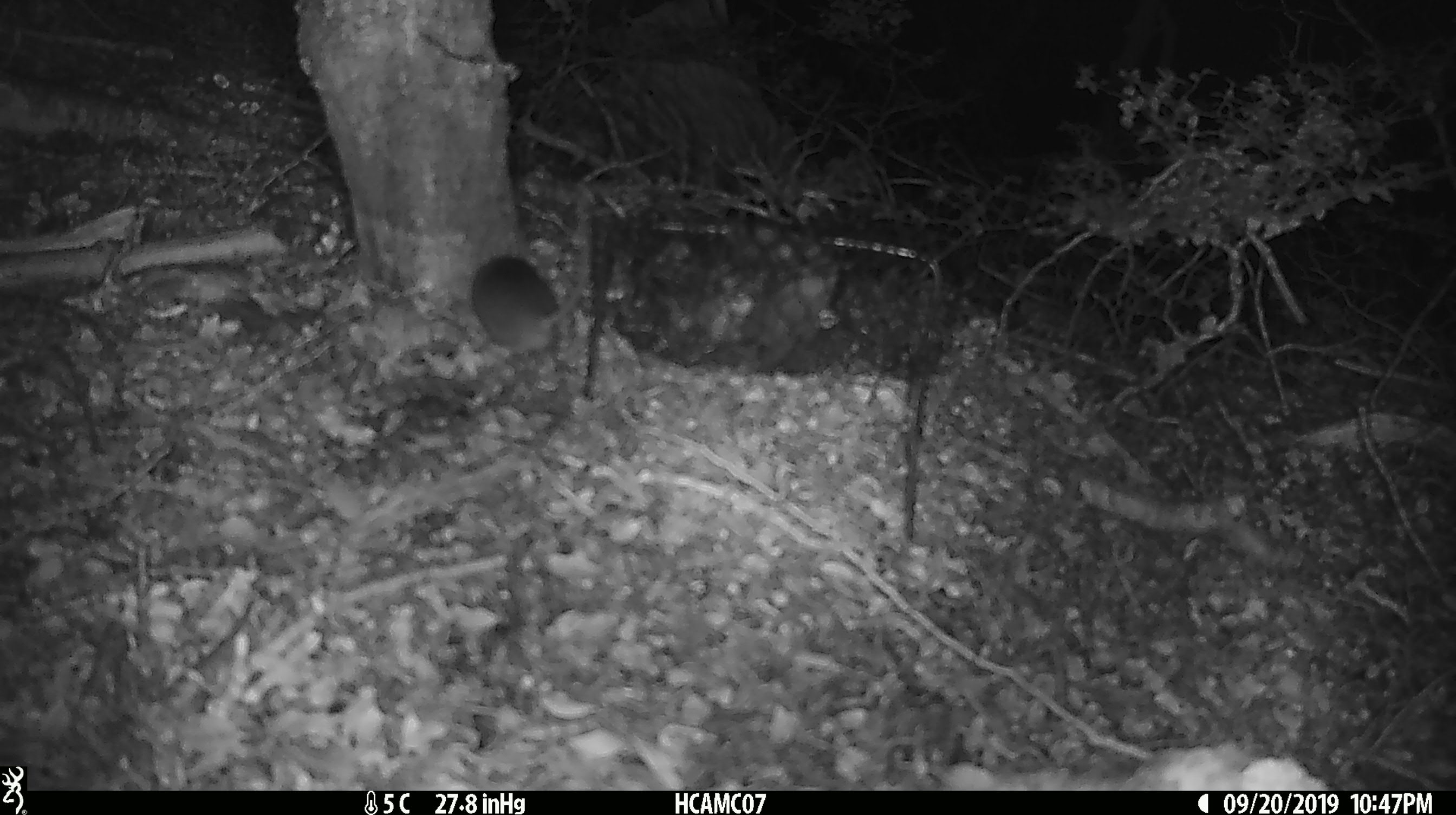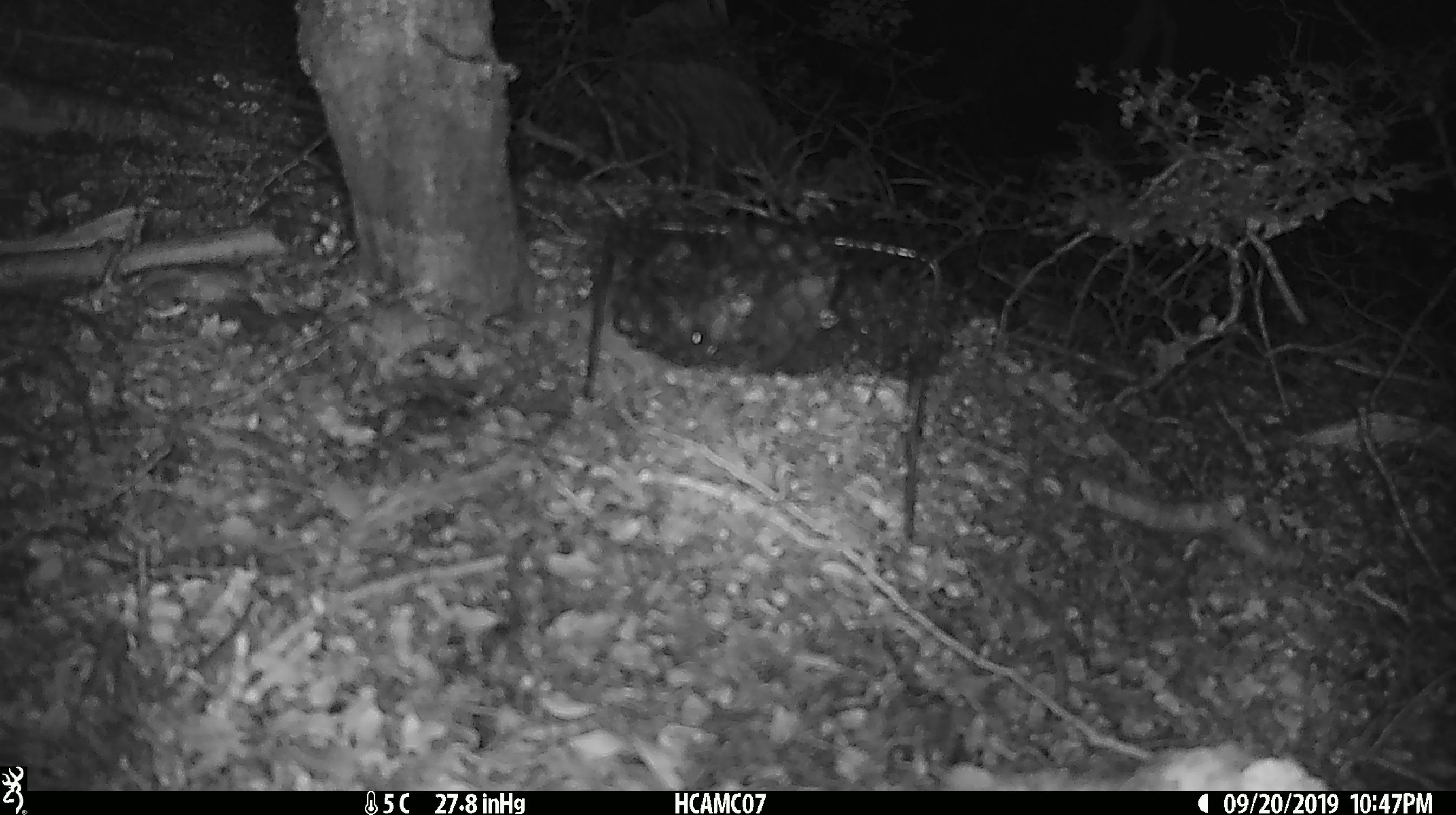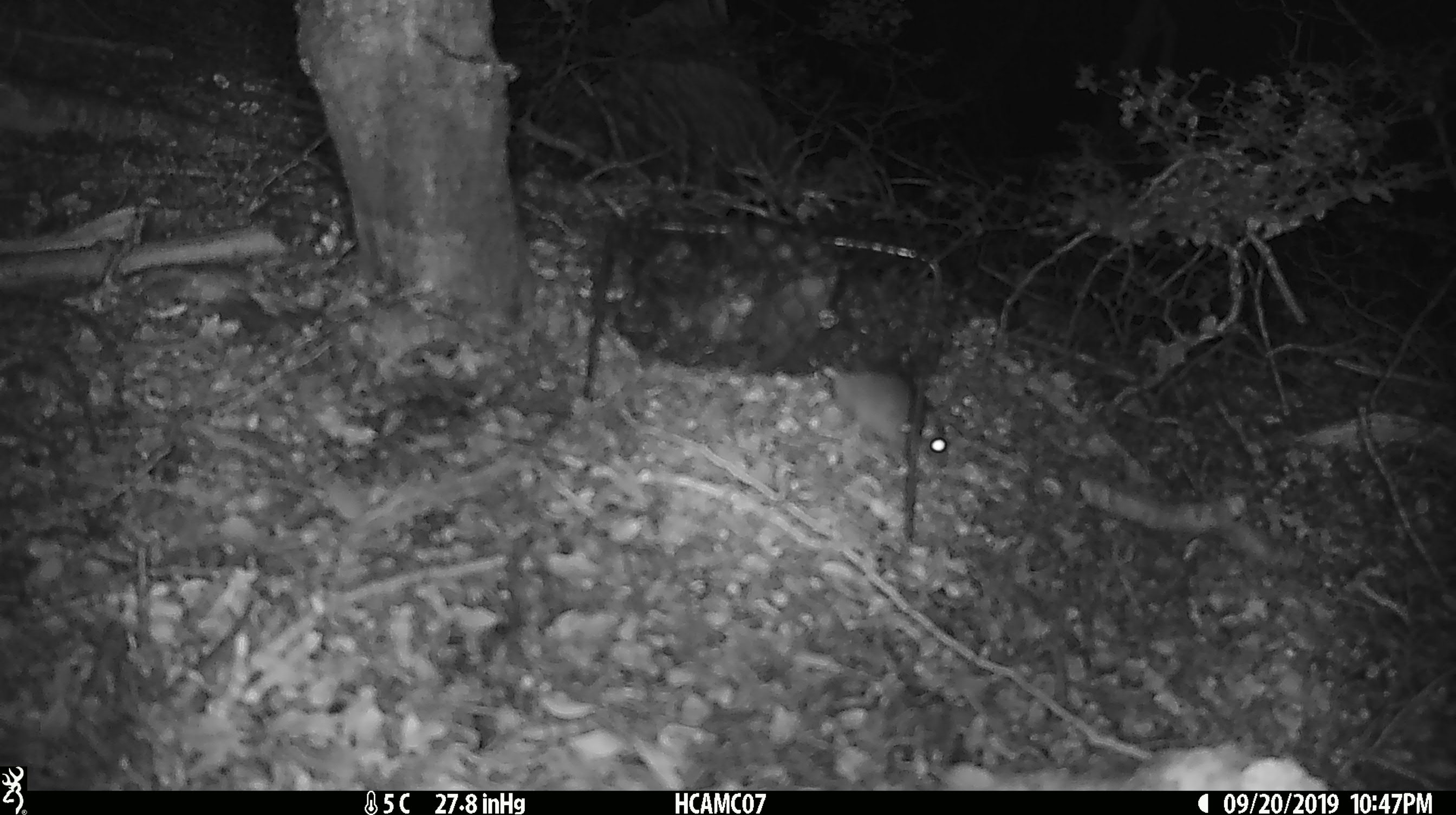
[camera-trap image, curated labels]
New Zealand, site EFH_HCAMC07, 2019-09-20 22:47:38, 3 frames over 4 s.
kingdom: Animalia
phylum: Chordata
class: Mammalia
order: Rodentia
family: Muridae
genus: Mus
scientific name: Mus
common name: mouse